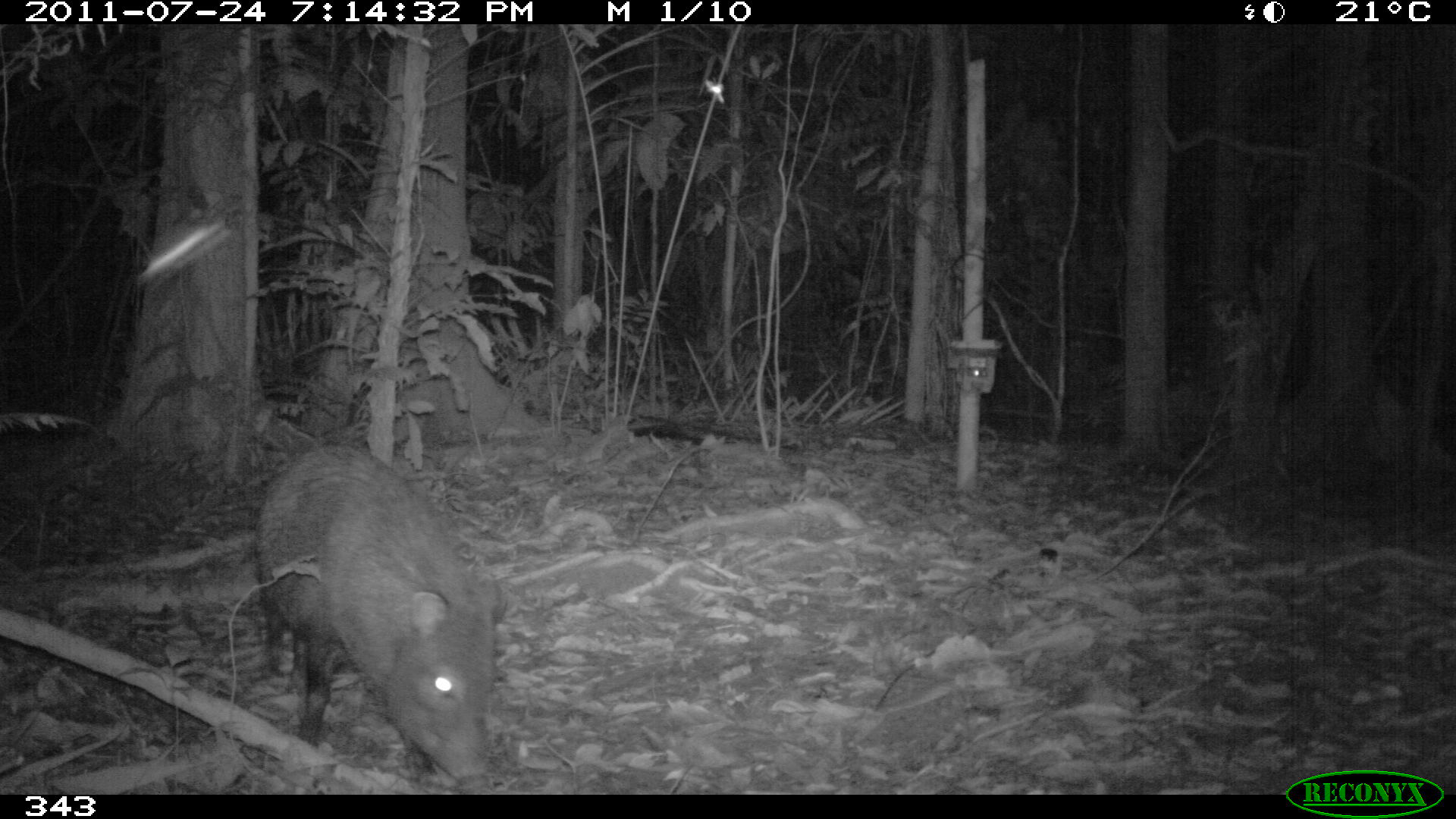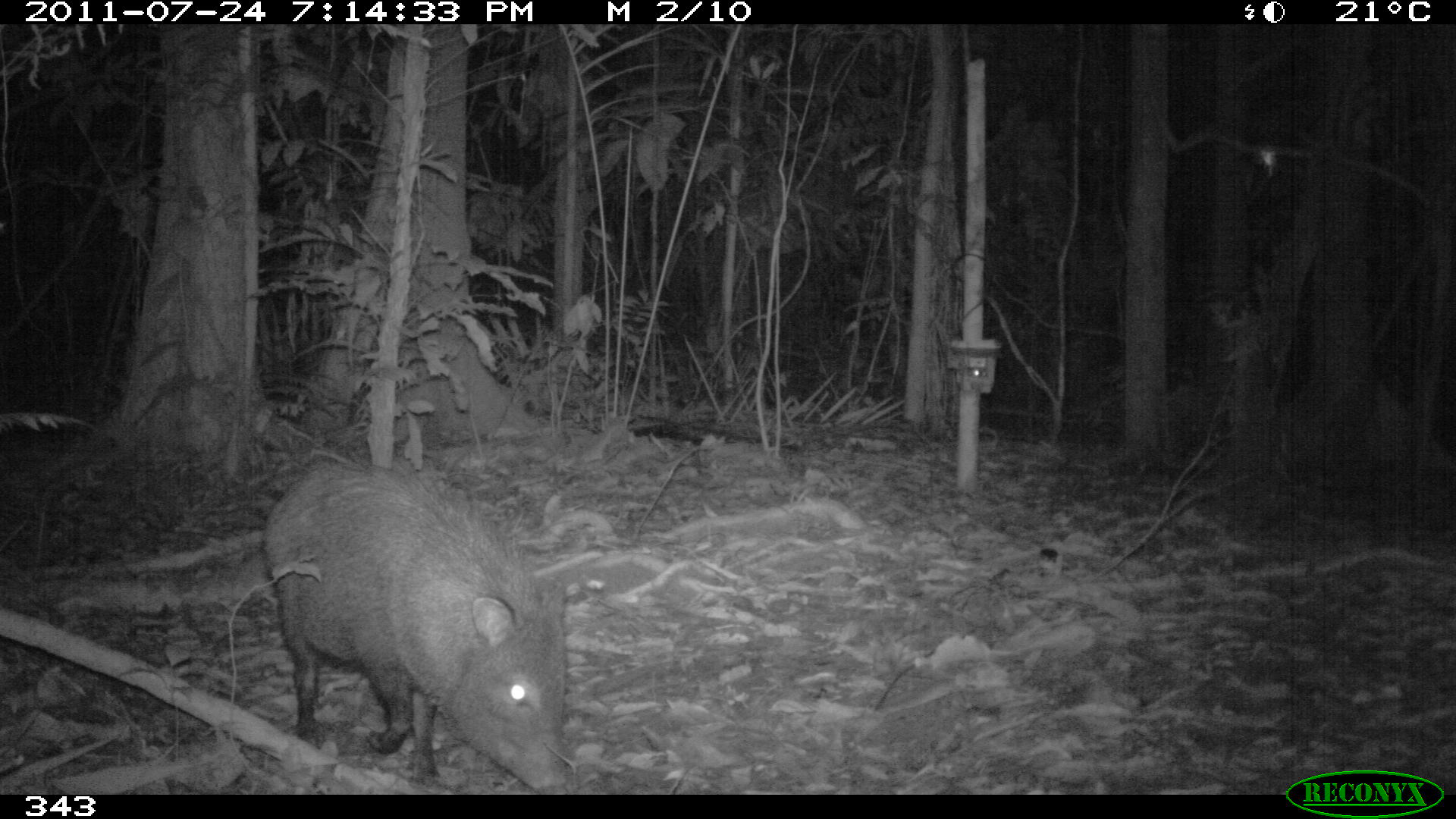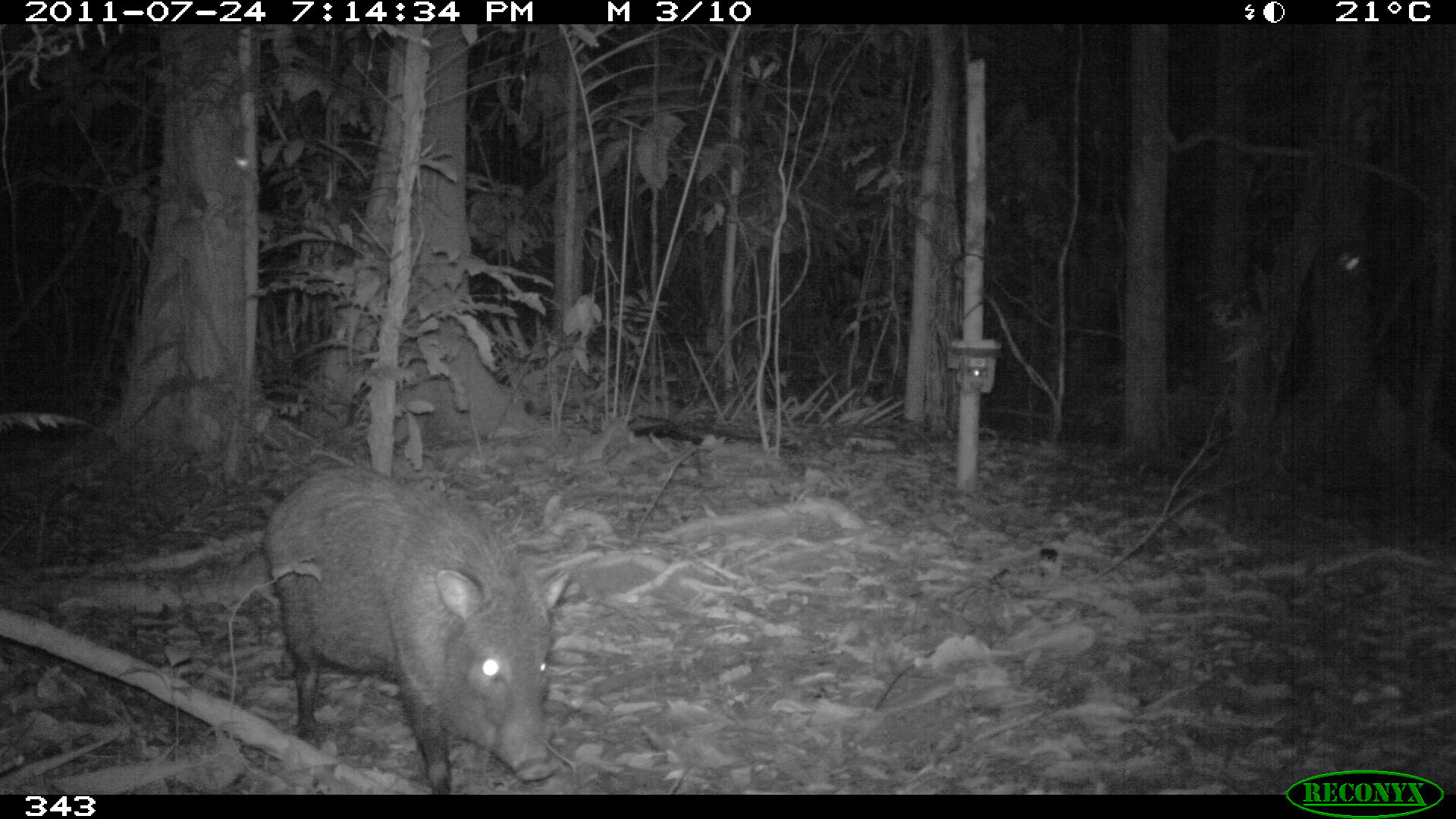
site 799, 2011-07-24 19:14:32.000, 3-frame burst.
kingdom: Animalia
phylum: Chordata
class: Mammalia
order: Artiodactyla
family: Tayassuidae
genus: Pecari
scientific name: Pecari tajacu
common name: collared peccary